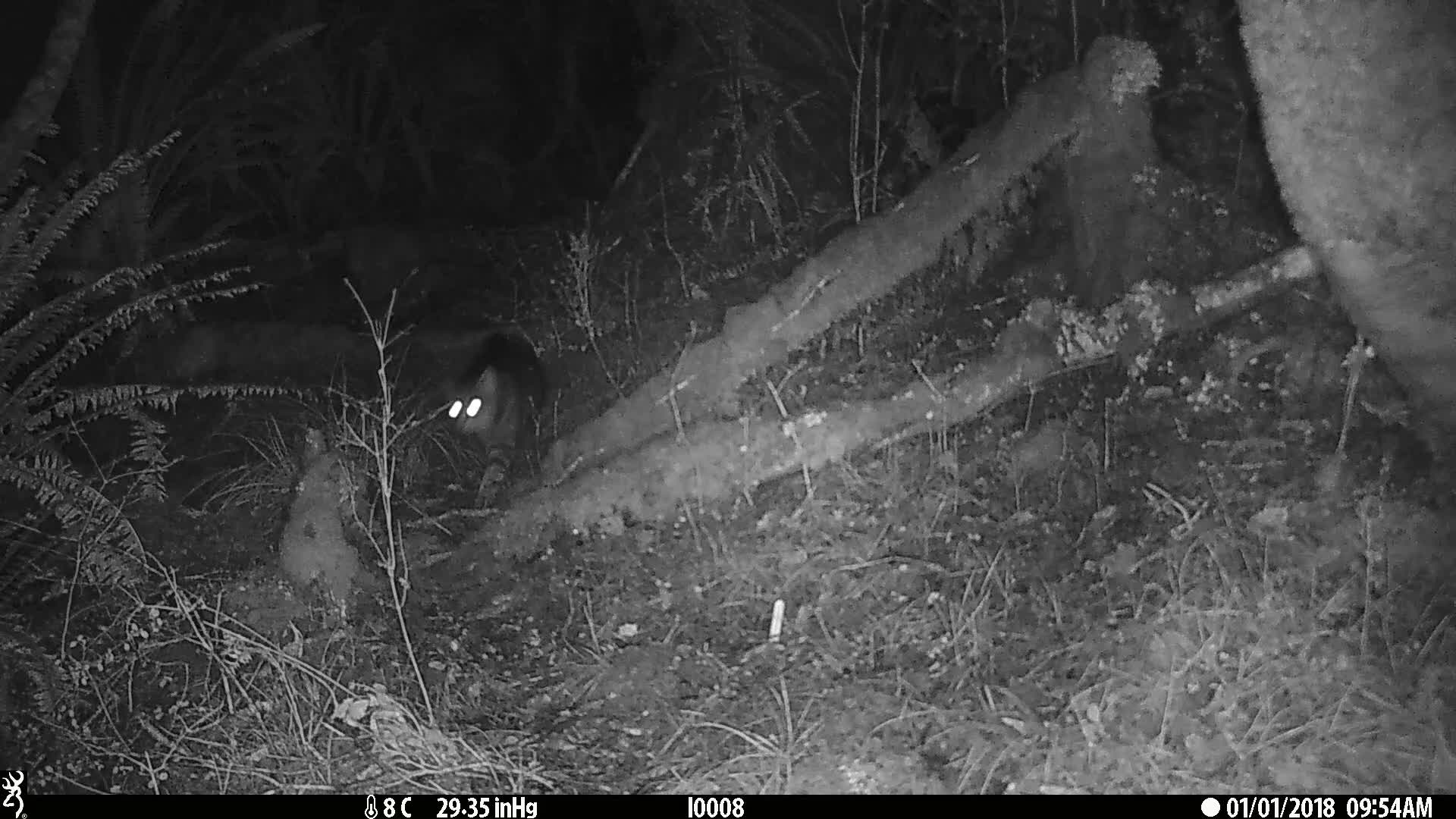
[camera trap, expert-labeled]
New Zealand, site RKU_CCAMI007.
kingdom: Animalia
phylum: Chordata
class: Mammalia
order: Carnivora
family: Felidae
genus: Felis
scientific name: Felis catus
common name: domestic cat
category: cat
Cat (domestic cat) (Felis catus).